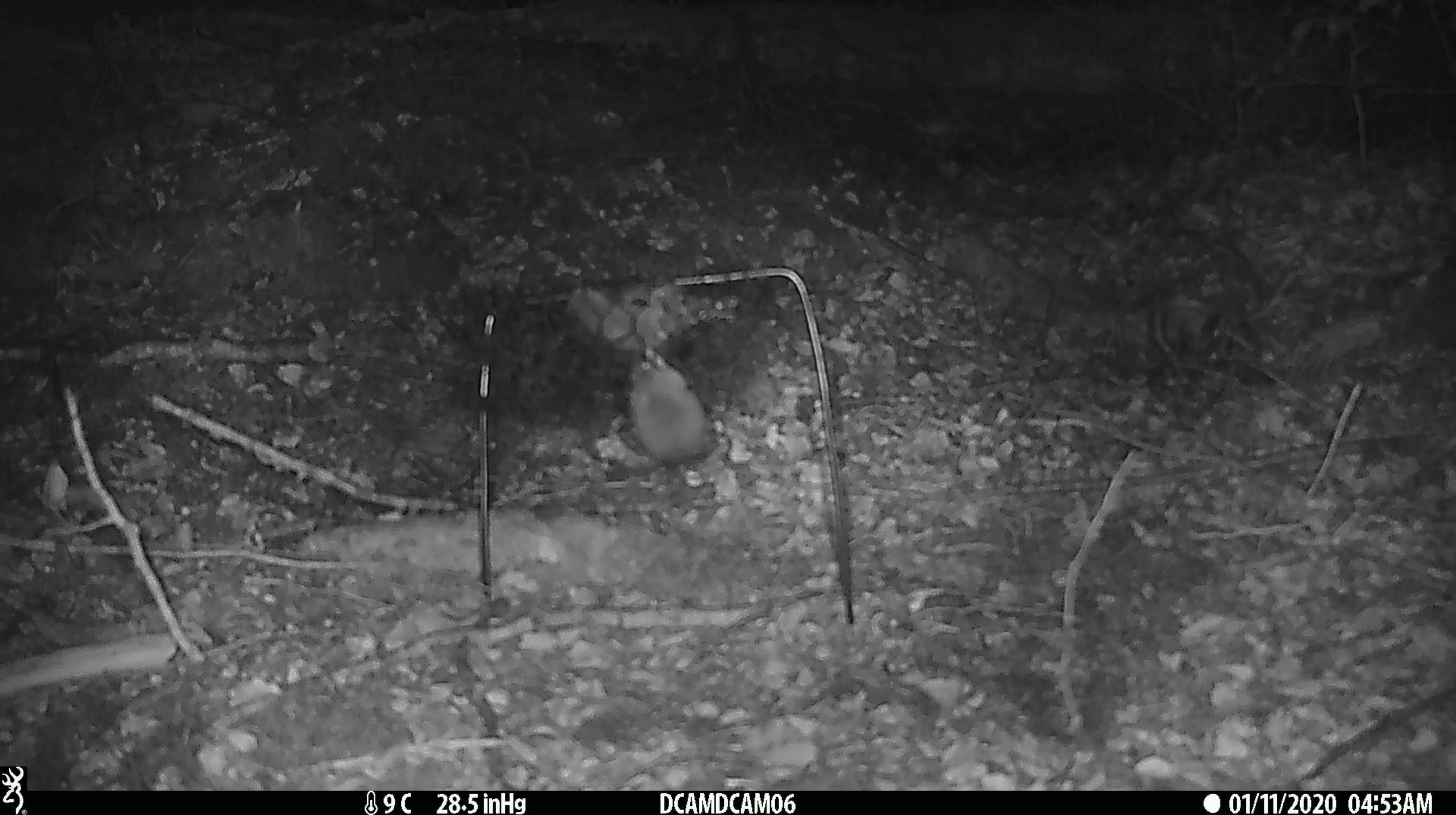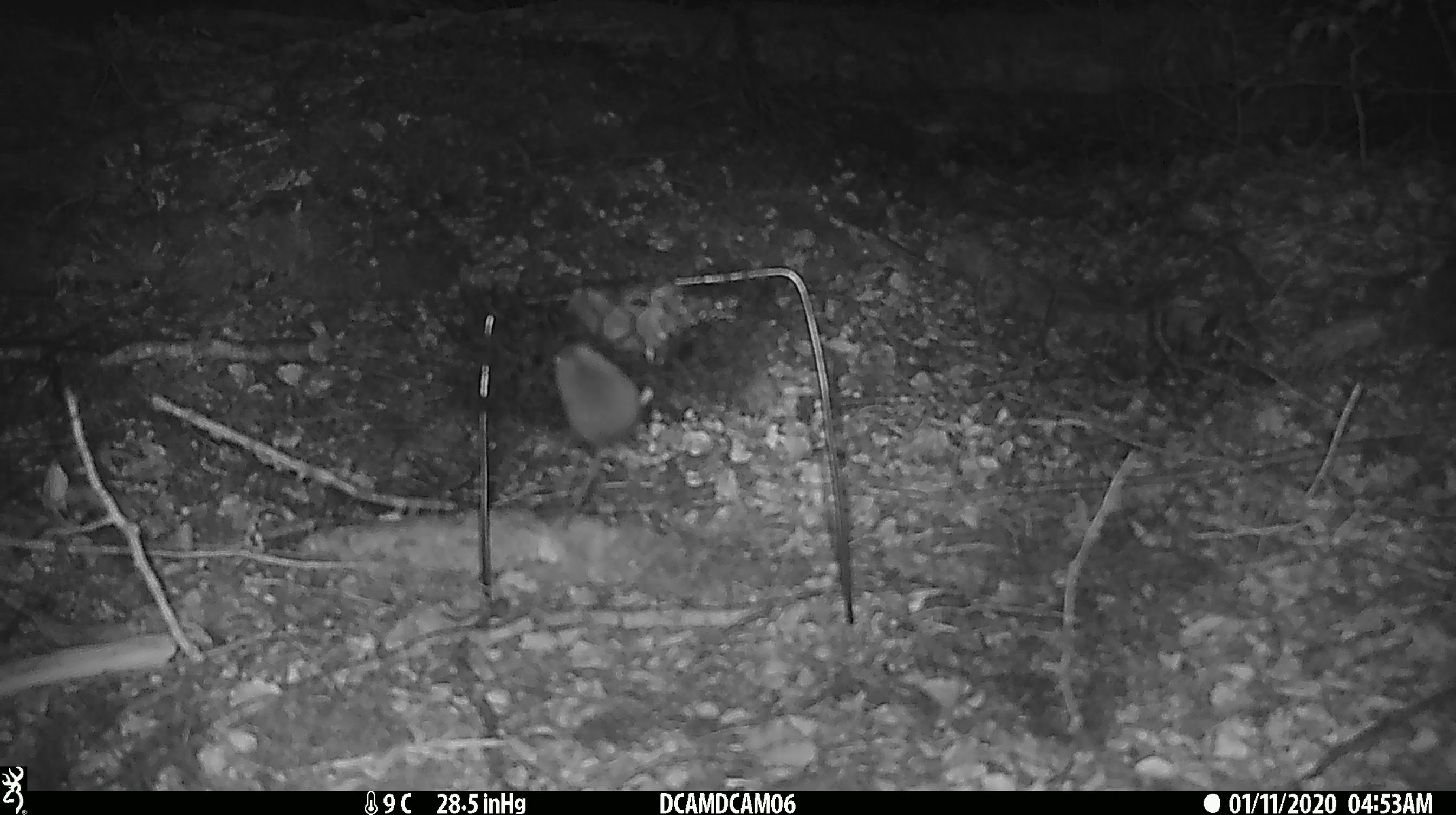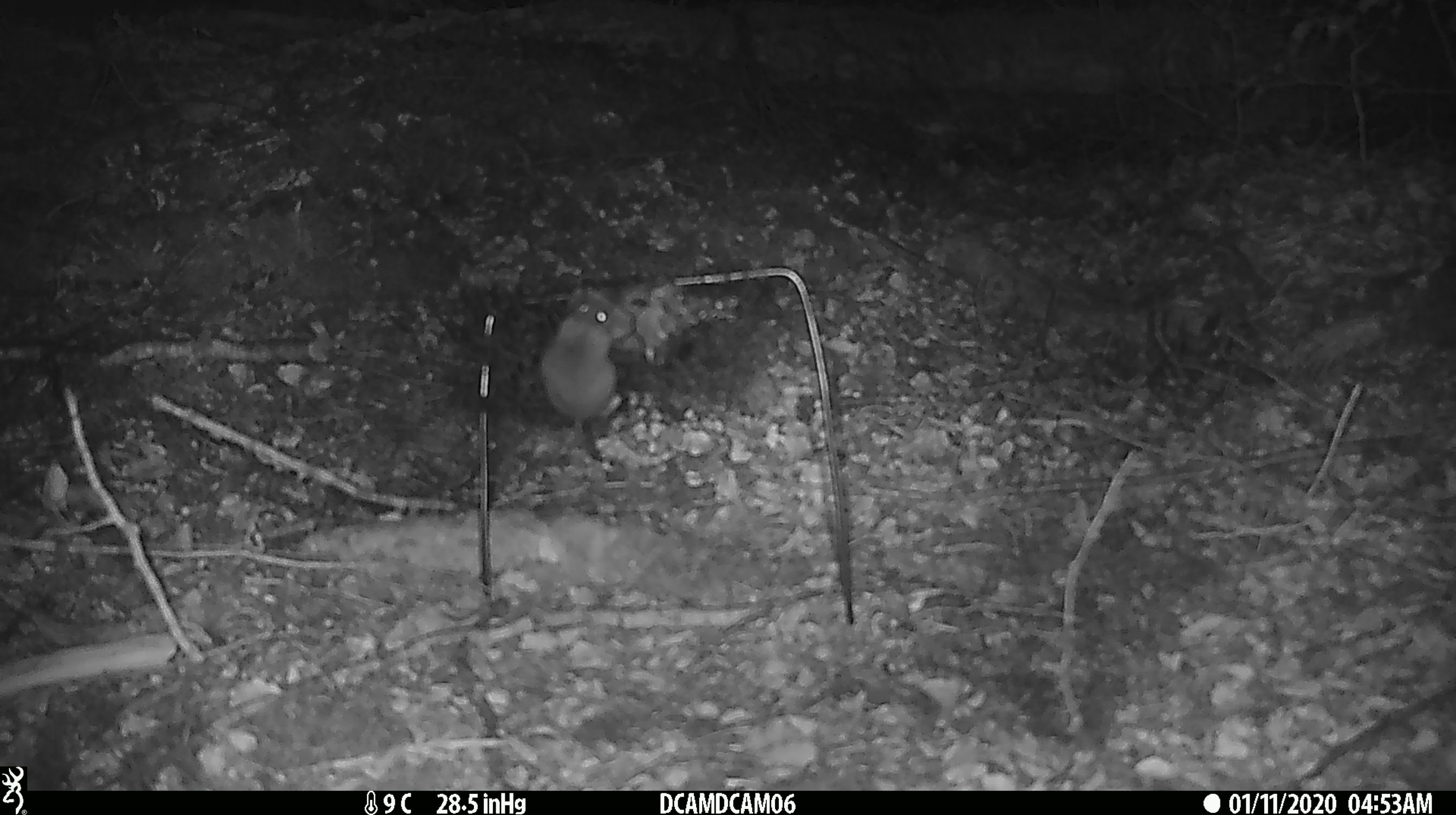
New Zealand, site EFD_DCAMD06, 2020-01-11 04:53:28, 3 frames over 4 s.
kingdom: Animalia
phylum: Chordata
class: Mammalia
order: Rodentia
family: Muridae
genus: Mus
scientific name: Mus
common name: mouse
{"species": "mouse (Mus)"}